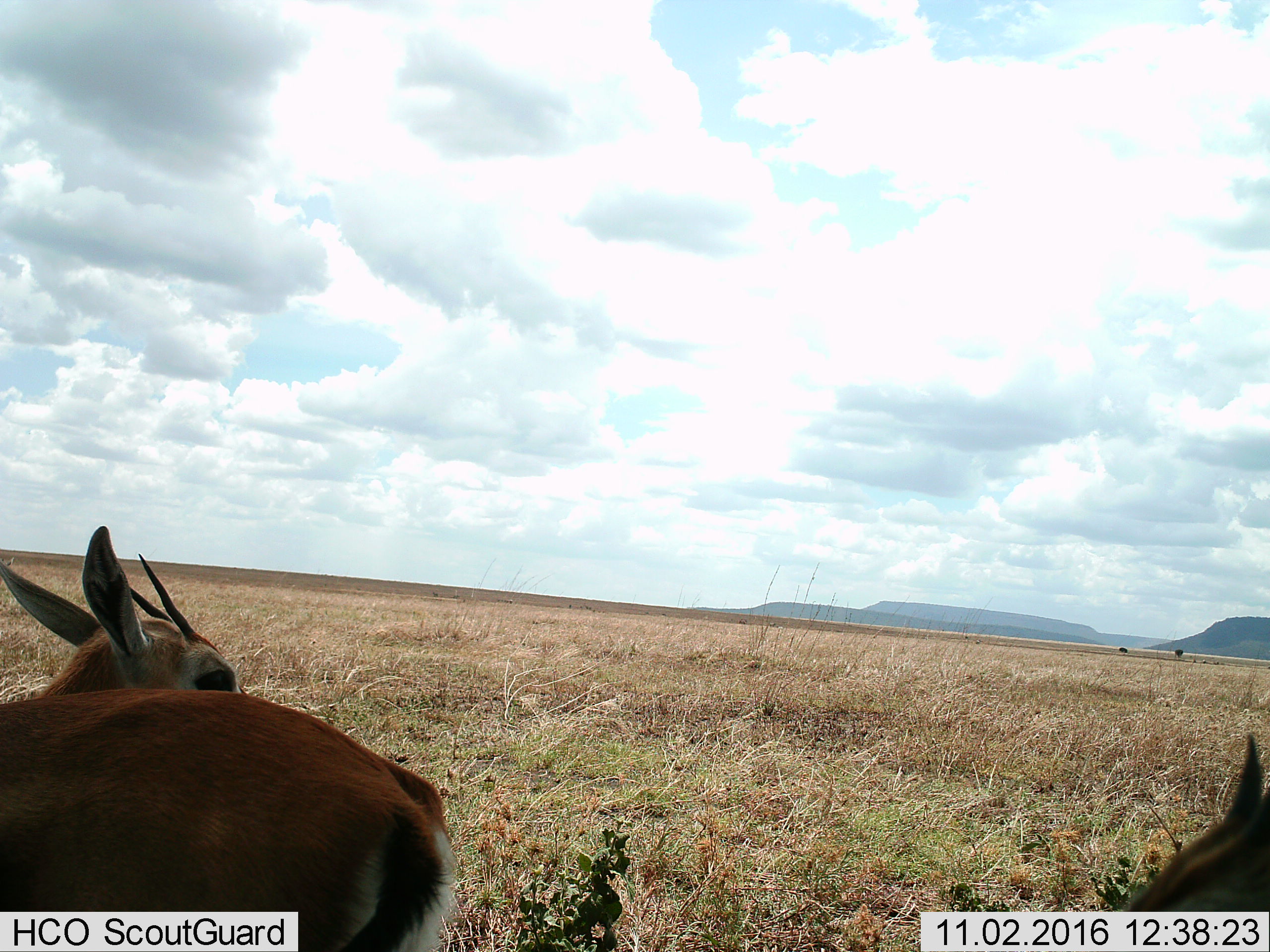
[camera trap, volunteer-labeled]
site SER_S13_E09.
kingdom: Animalia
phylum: Chordata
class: Mammalia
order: Artiodactyla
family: Bovidae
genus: Eudorcas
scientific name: Eudorcas thomsonii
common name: thomson's gazelle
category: gazellethomsons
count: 2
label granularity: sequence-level